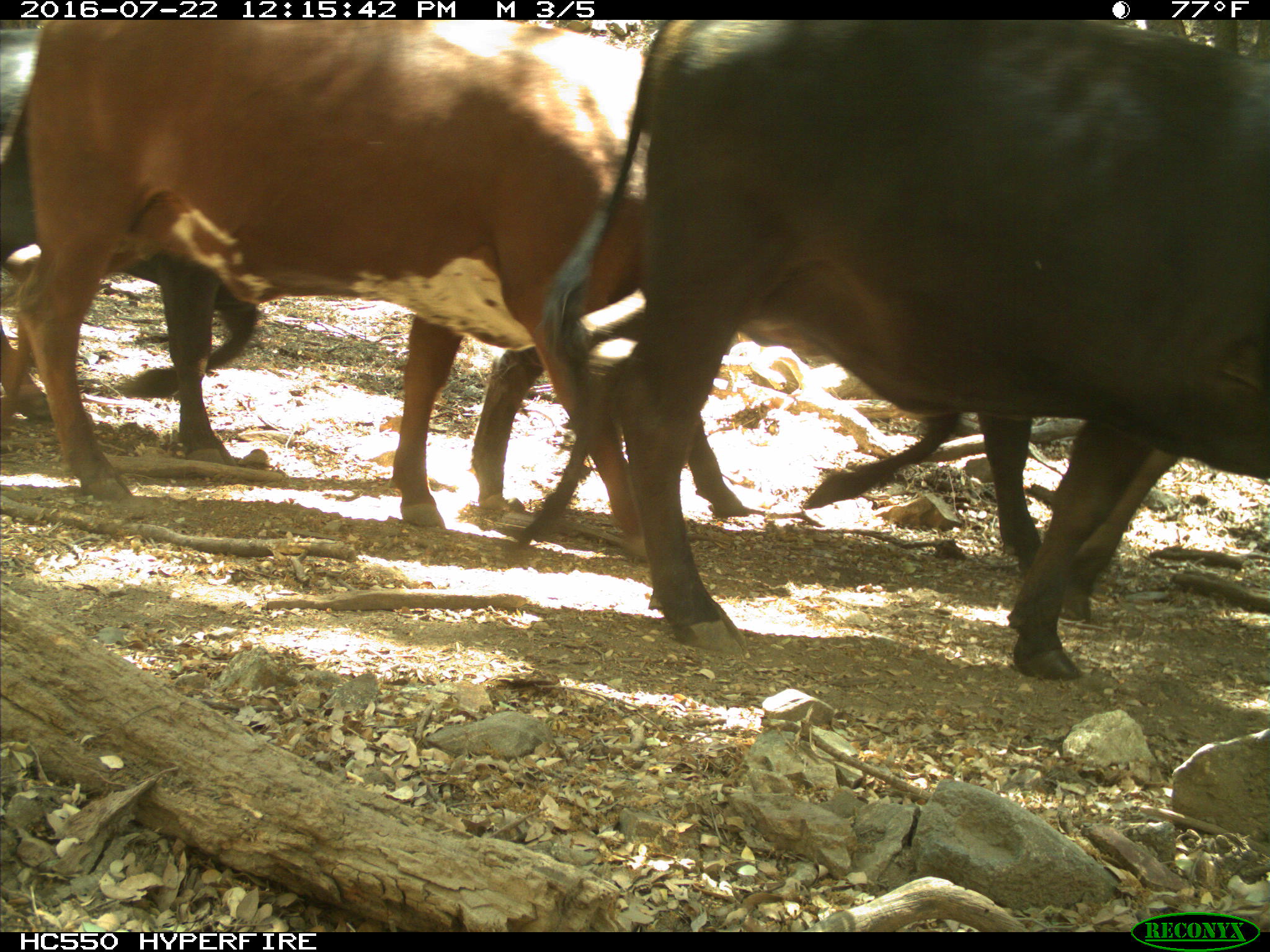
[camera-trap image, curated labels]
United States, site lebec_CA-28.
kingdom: Animalia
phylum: Chordata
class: Mammalia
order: Artiodactyla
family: Bovidae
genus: Bos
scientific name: Bos taurus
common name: domestic cow